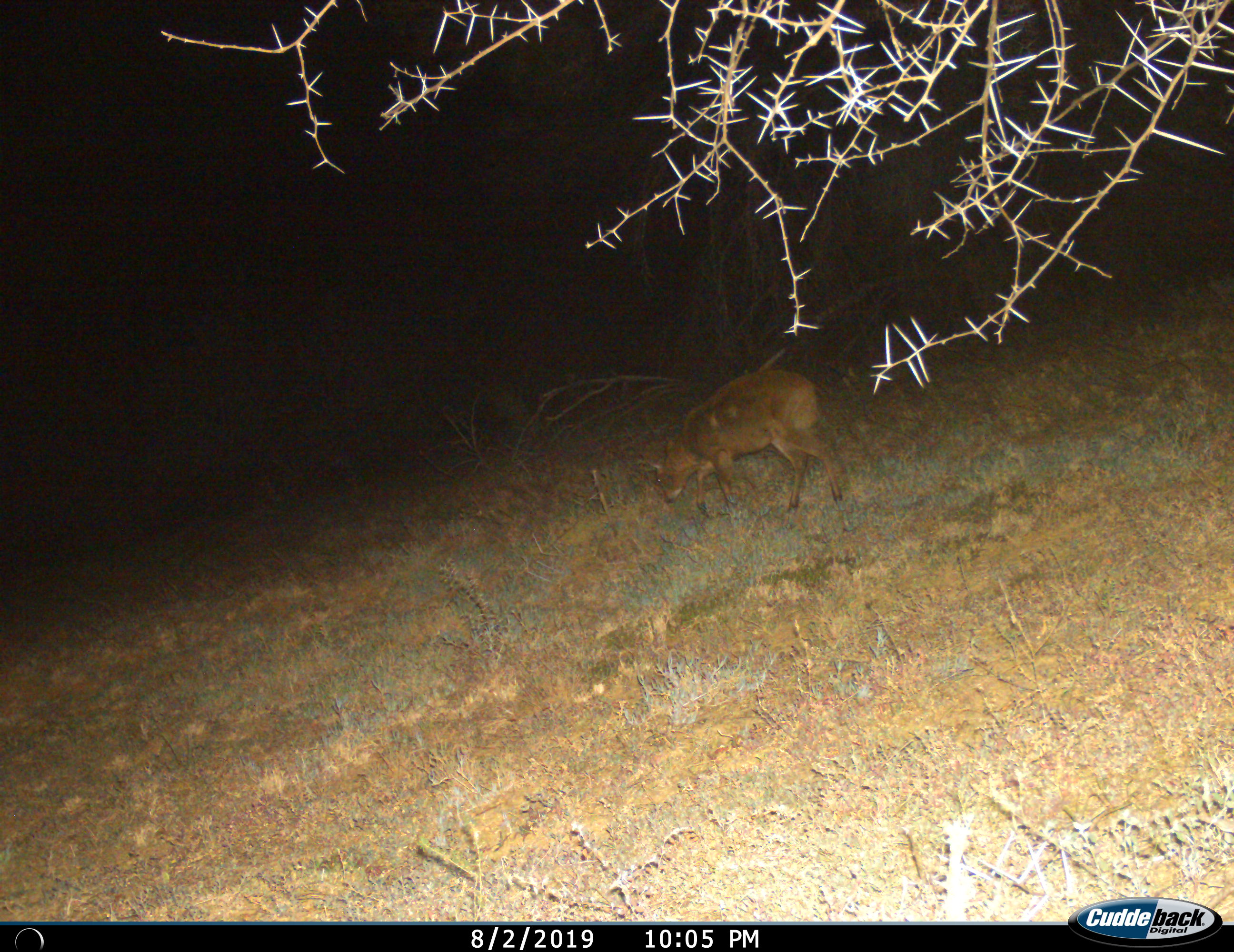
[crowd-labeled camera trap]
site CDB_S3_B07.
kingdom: Animalia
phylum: Chordata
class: Mammalia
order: Artiodactyla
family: Bovidae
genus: Sylvicapra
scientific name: Sylvicapra grimmia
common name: common duiker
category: duikercommongrey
Duikercommongrey (common duiker) (Sylvicapra grimmia), count 1. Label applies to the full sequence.